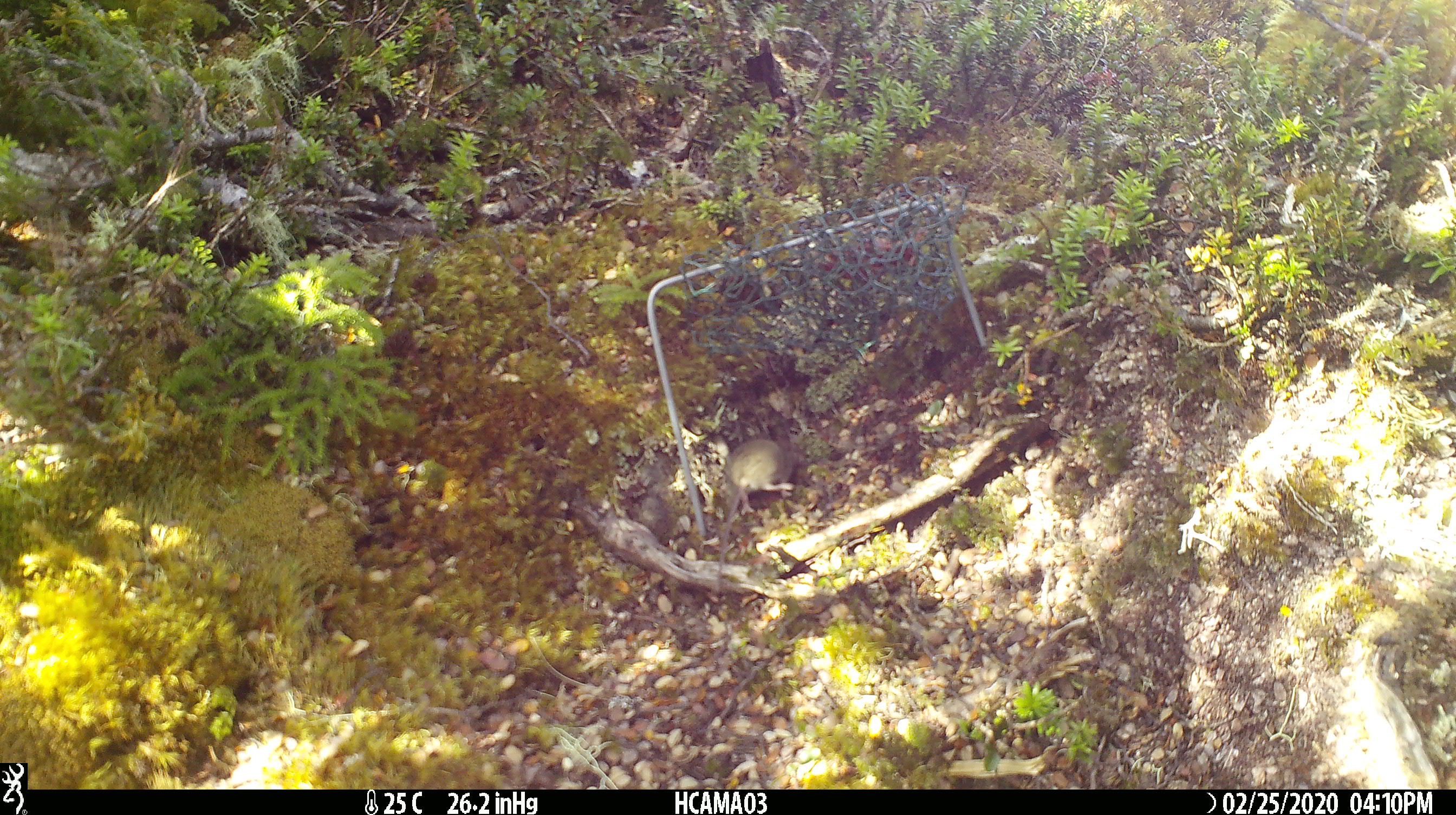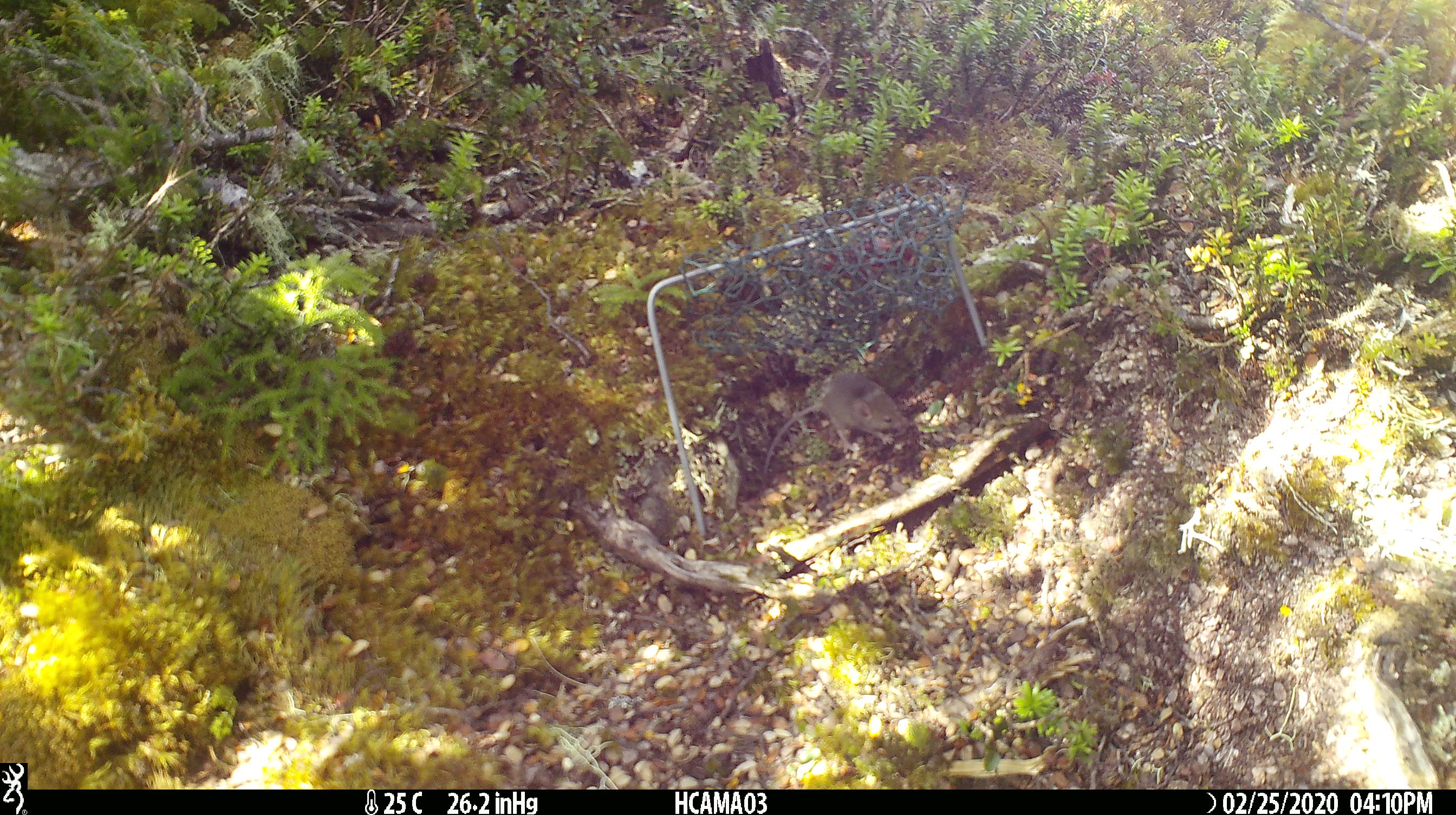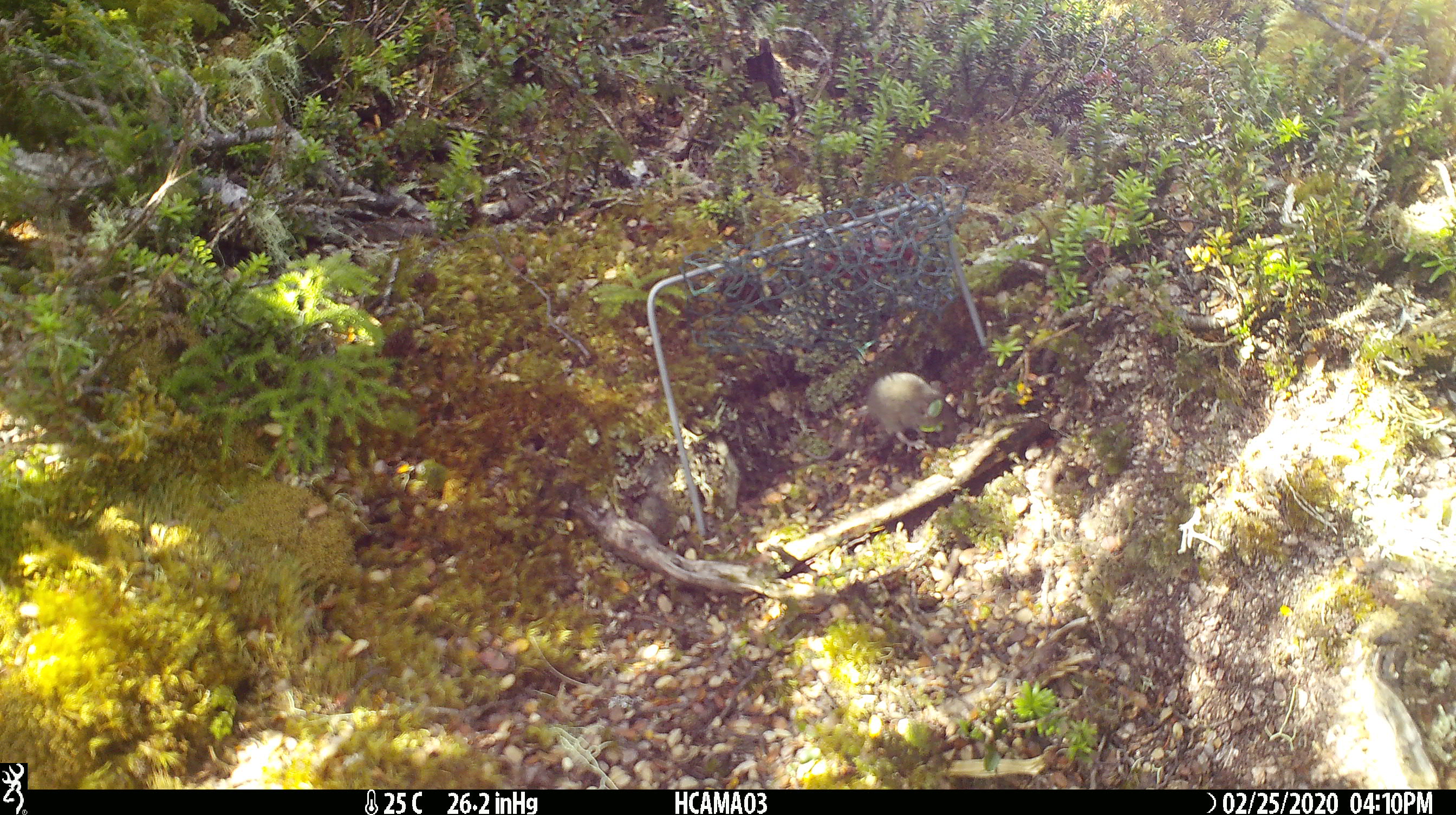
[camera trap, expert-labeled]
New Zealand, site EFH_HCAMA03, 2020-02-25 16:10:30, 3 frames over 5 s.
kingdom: Animalia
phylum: Chordata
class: Mammalia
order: Rodentia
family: Muridae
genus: Mus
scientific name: Mus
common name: mouse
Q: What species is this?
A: Mouse (Mus).